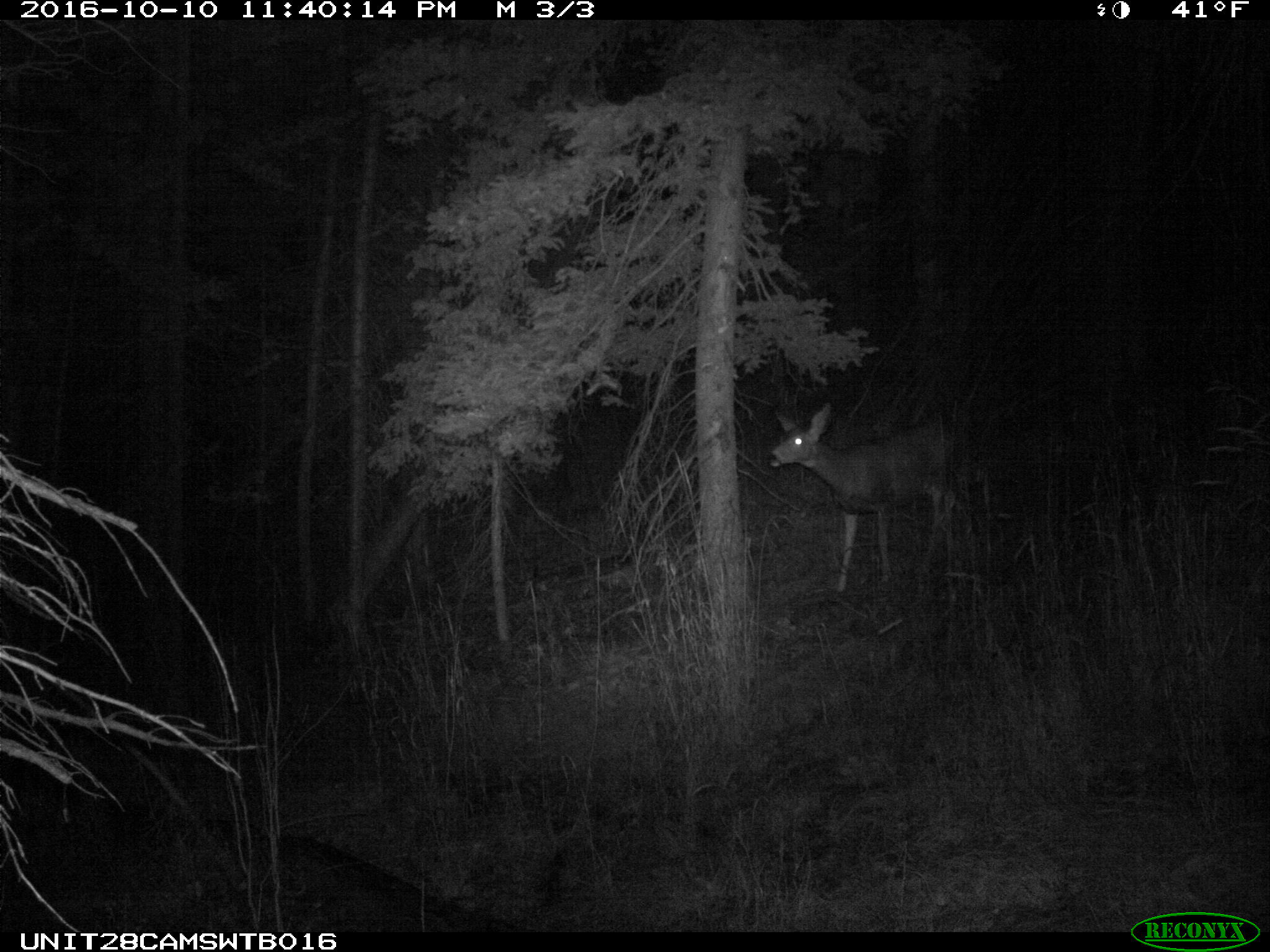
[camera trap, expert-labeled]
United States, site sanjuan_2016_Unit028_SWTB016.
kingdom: Animalia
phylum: Chordata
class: Mammalia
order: Artiodactyla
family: Cervidae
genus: Odocoileus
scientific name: Odocoileus hemionus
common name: mule deer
Odocoileus hemionus (mule deer).